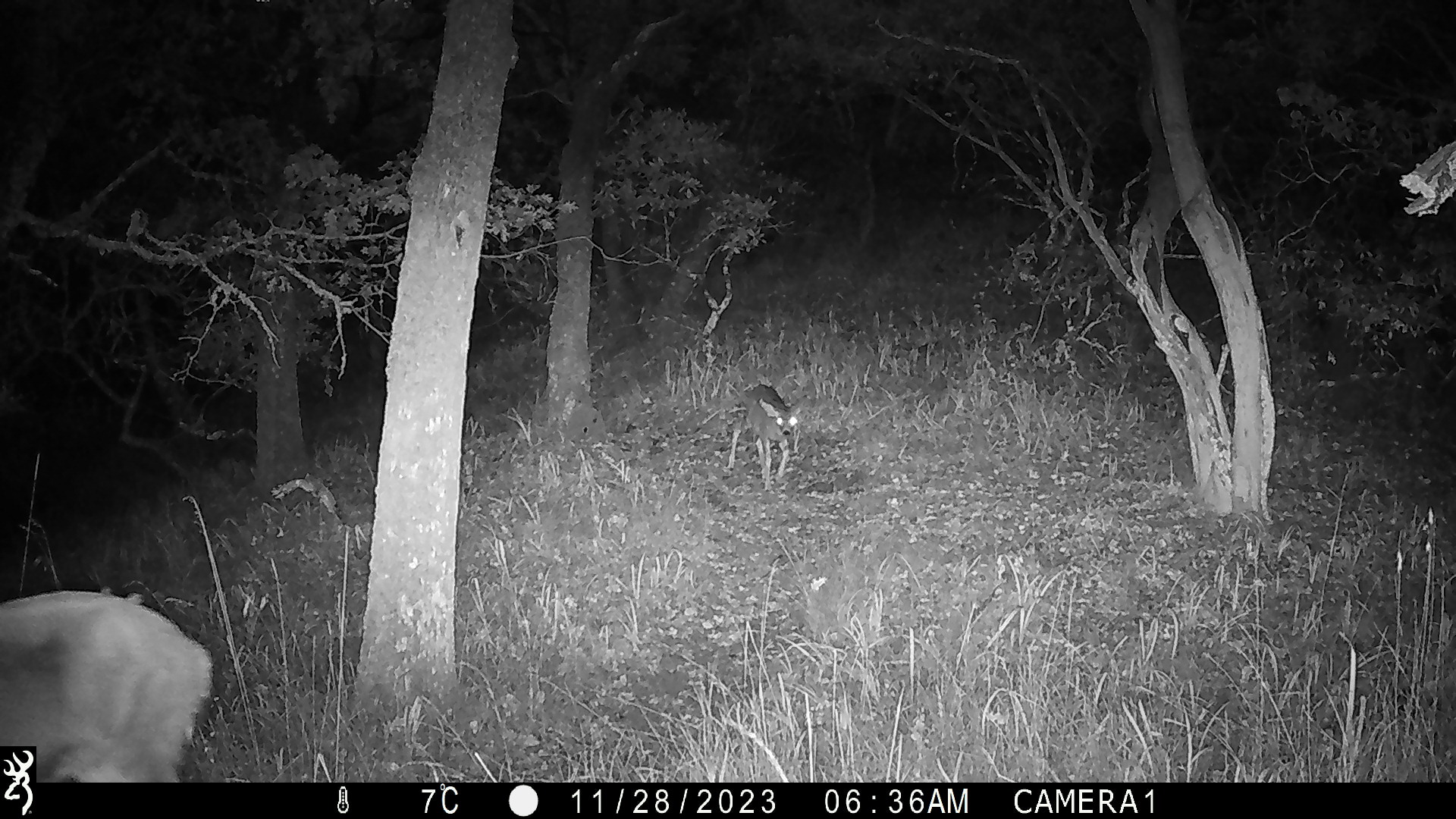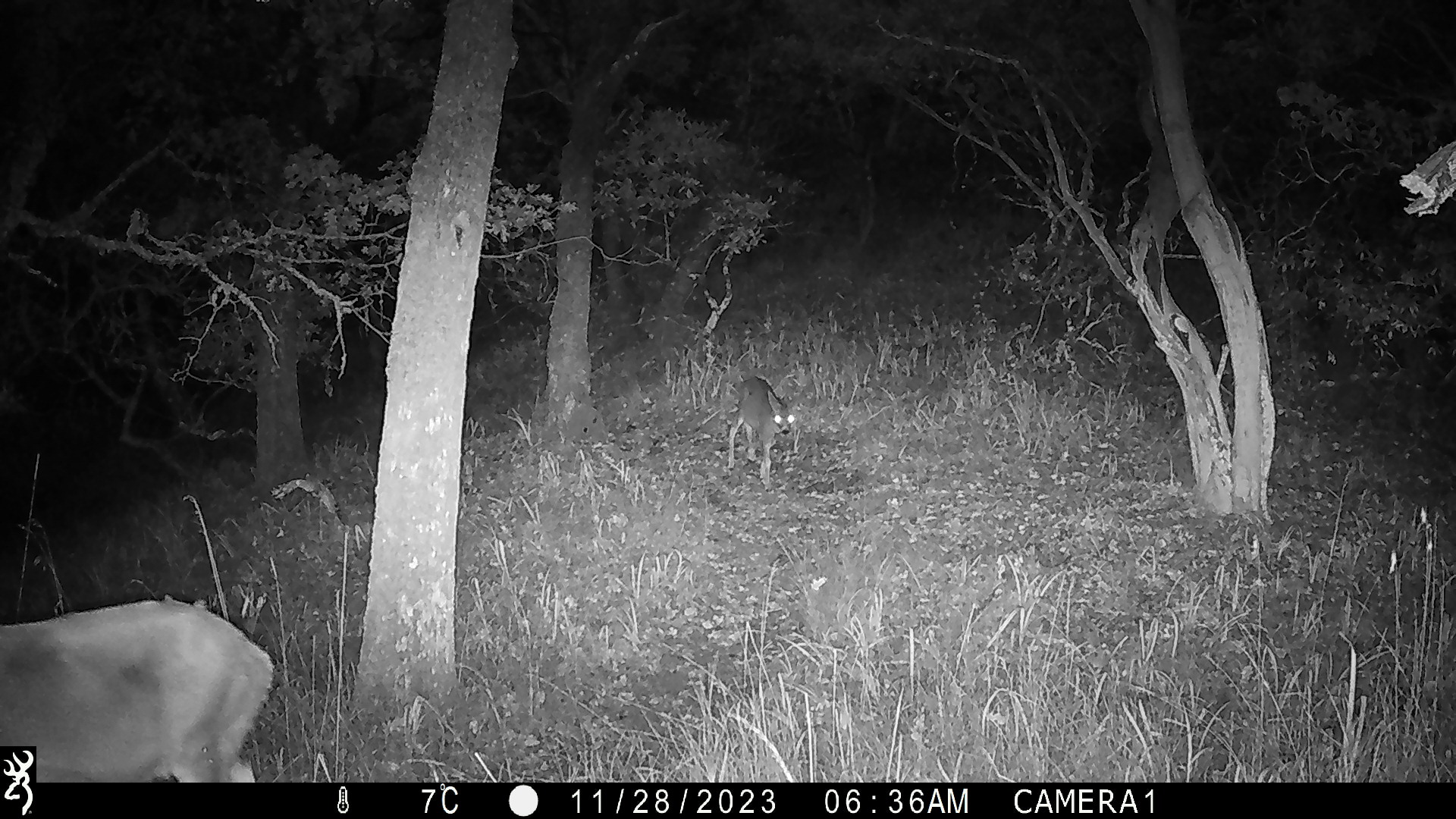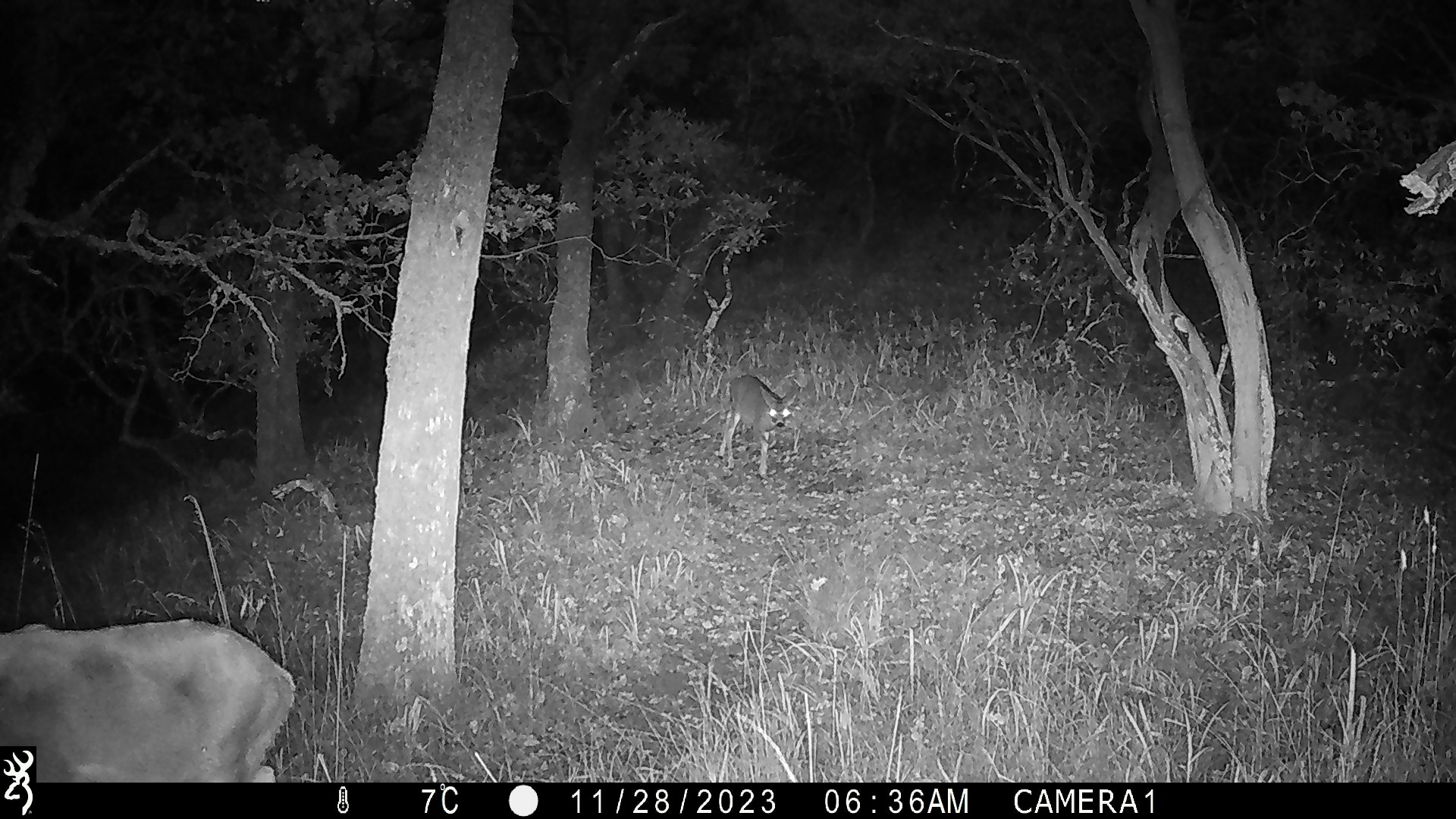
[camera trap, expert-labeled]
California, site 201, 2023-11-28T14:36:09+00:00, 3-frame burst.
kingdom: Animalia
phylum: Chordata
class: Mammalia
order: Artiodactyla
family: Cervidae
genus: Odocoileus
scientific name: Odocoileus hemionus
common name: mule deer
Mule deer (Odocoileus hemionus).